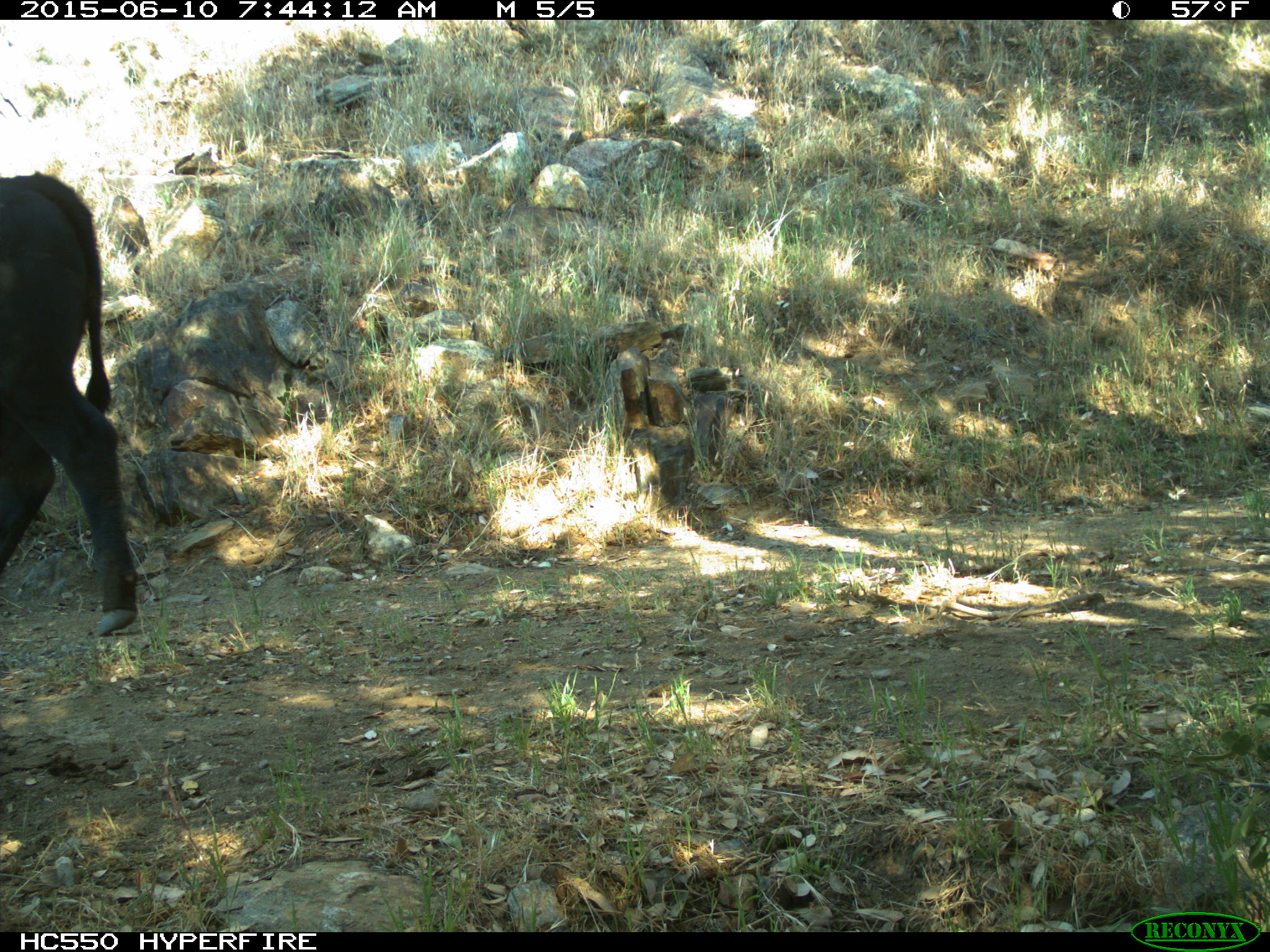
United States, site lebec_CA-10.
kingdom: Animalia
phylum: Chordata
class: Mammalia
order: Artiodactyla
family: Bovidae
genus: Bos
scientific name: Bos taurus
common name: domestic cow